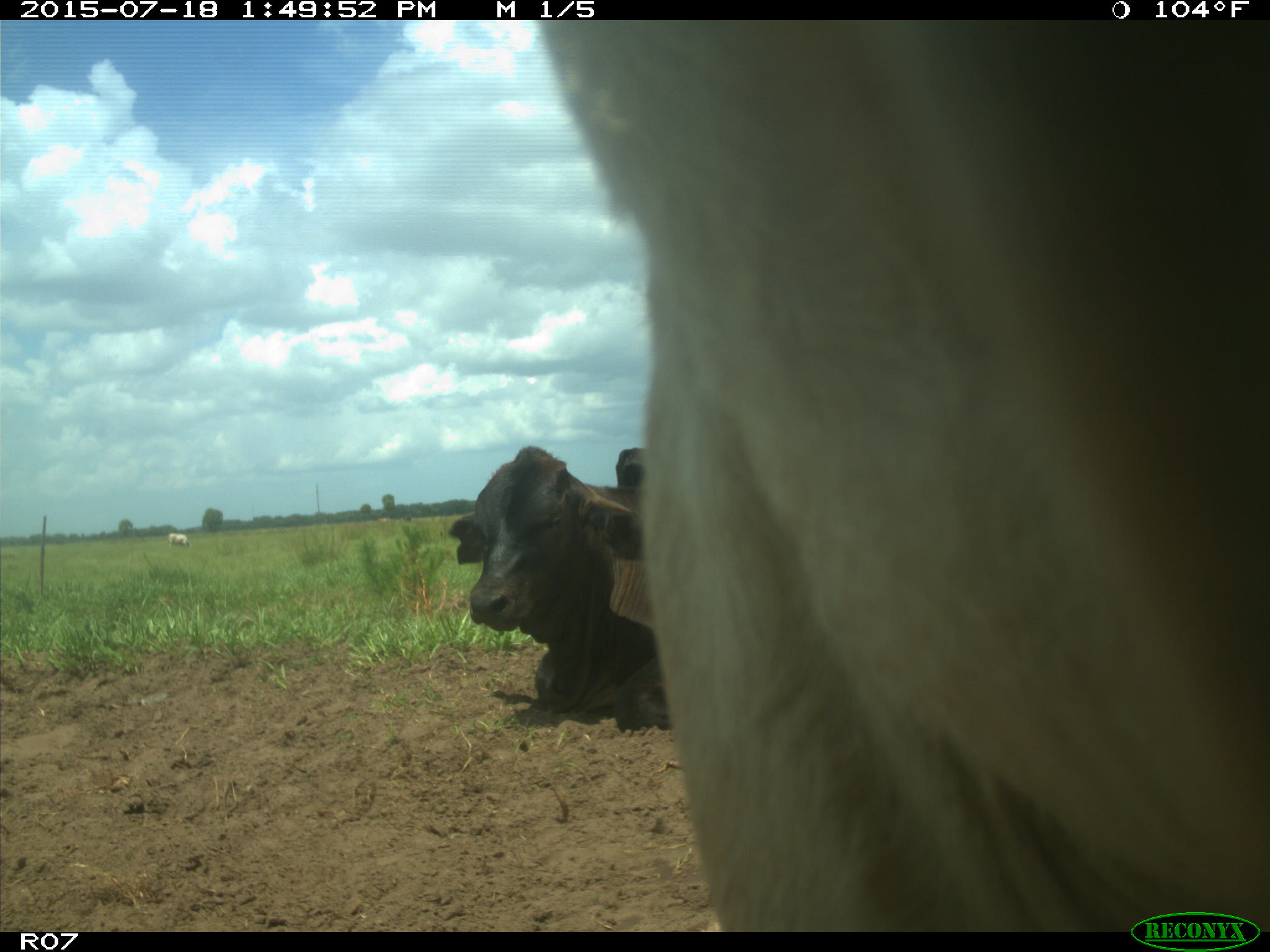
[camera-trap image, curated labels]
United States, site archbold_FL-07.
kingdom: Animalia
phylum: Chordata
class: Mammalia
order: Artiodactyla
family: Bovidae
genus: Bos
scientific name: Bos taurus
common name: domestic cow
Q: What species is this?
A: Bos taurus (domestic cow).